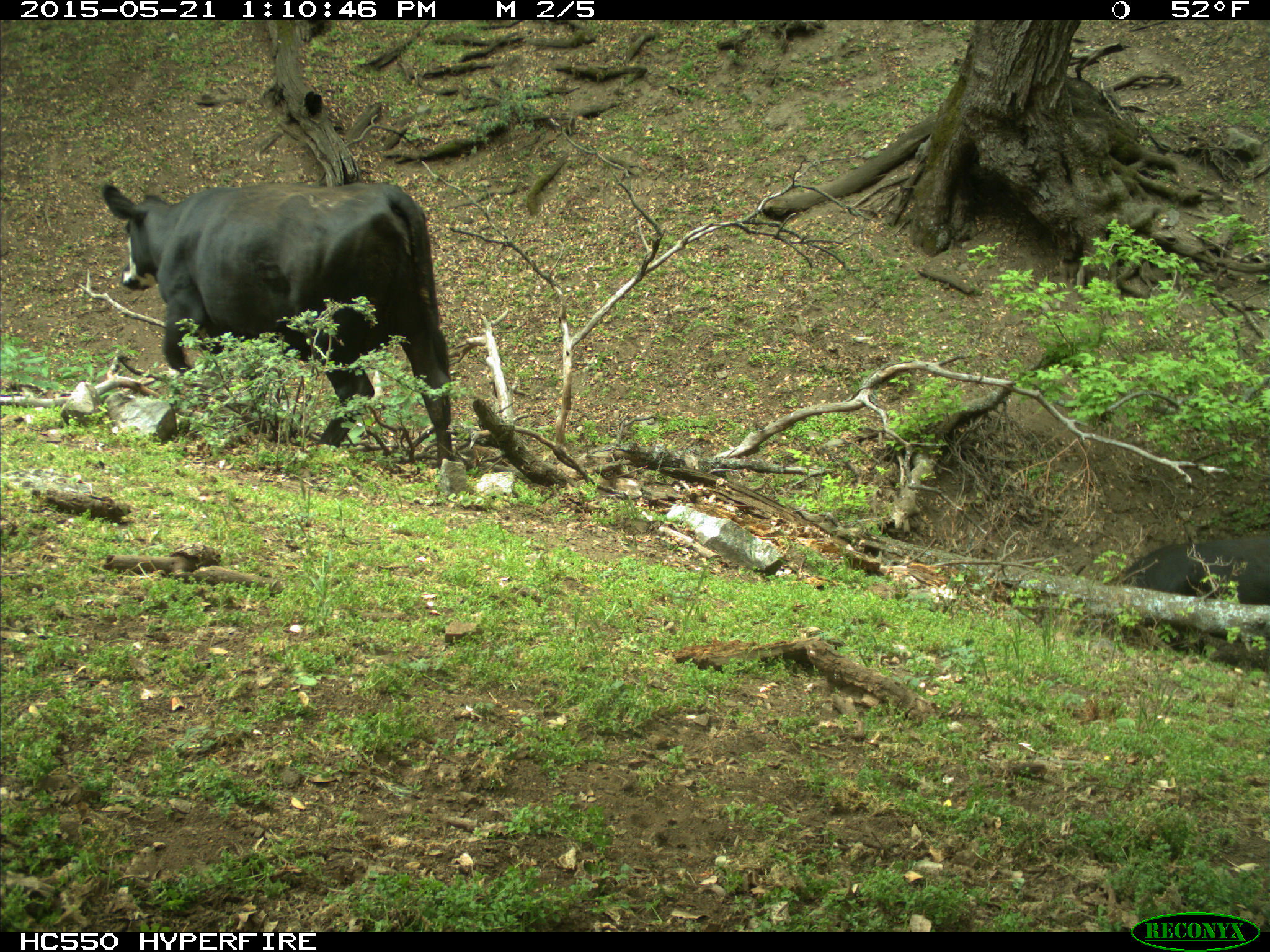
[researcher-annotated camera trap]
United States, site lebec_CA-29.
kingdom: Animalia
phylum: Chordata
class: Mammalia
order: Artiodactyla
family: Bovidae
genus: Bos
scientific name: Bos taurus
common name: domestic cow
Bos taurus (domestic cow).